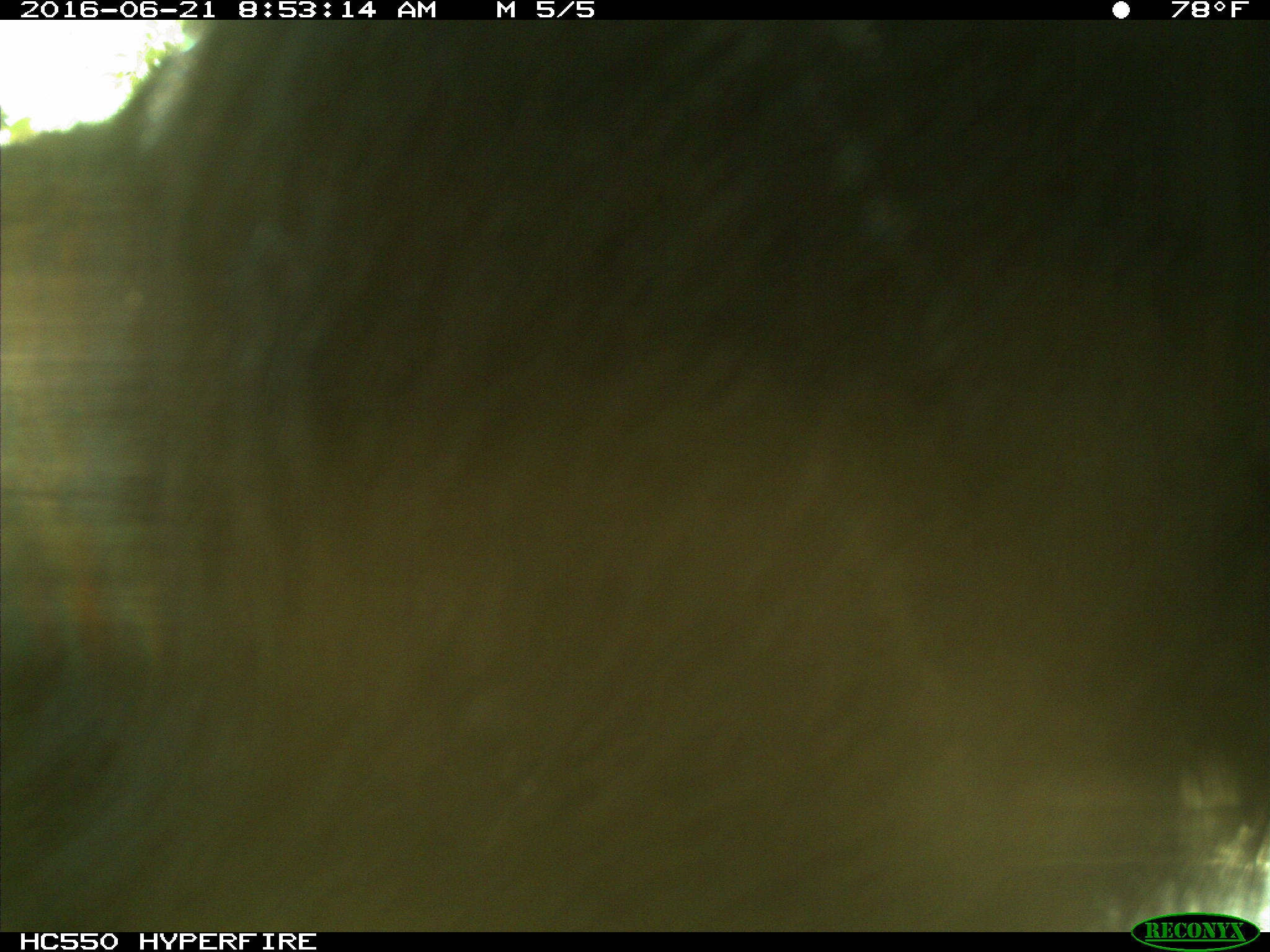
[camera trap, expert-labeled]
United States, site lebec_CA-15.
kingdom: Animalia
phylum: Chordata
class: Mammalia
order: Carnivora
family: Ursidae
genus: Ursus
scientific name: Ursus americanus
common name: american black bear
Ursus americanus (american black bear).